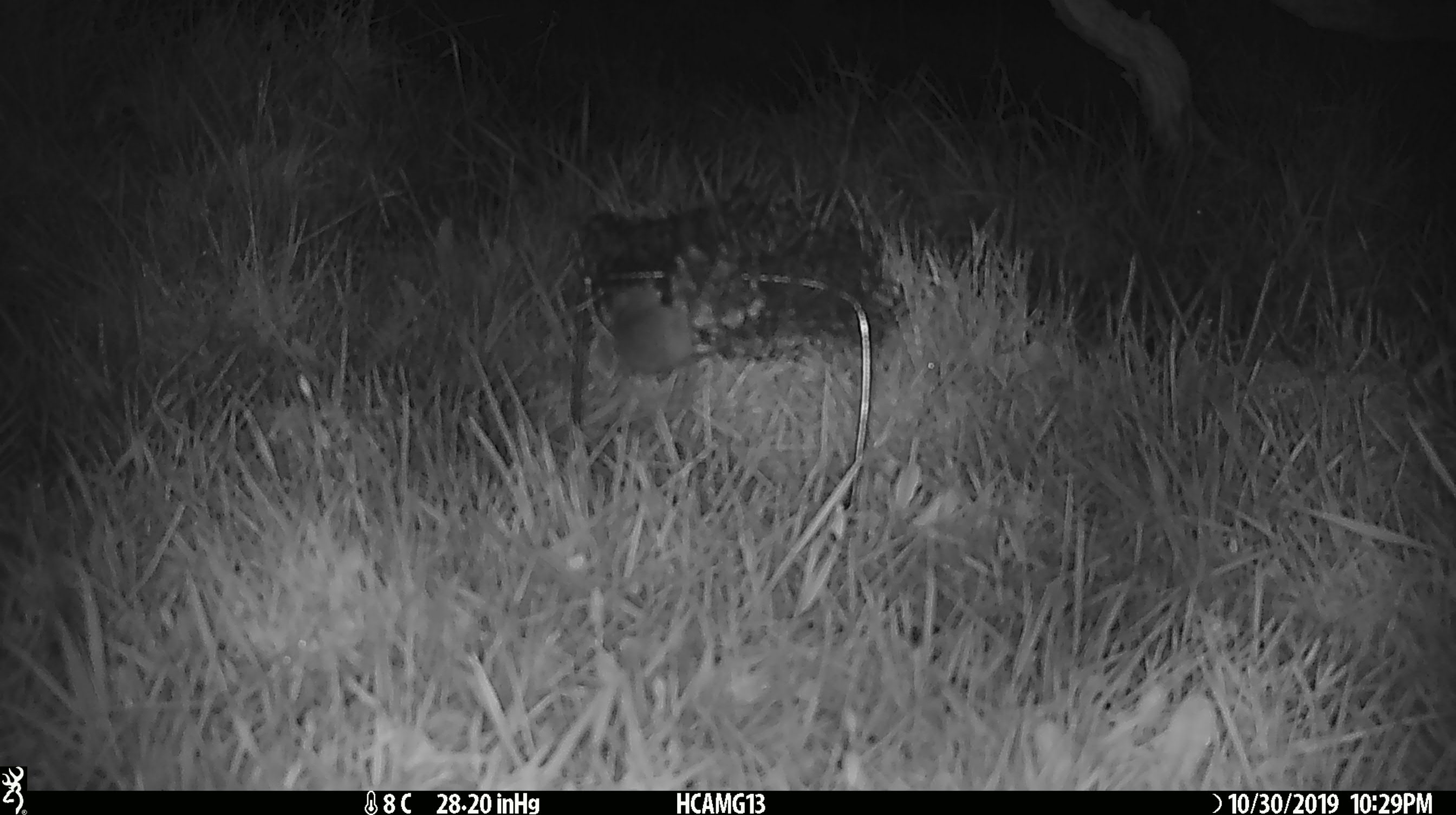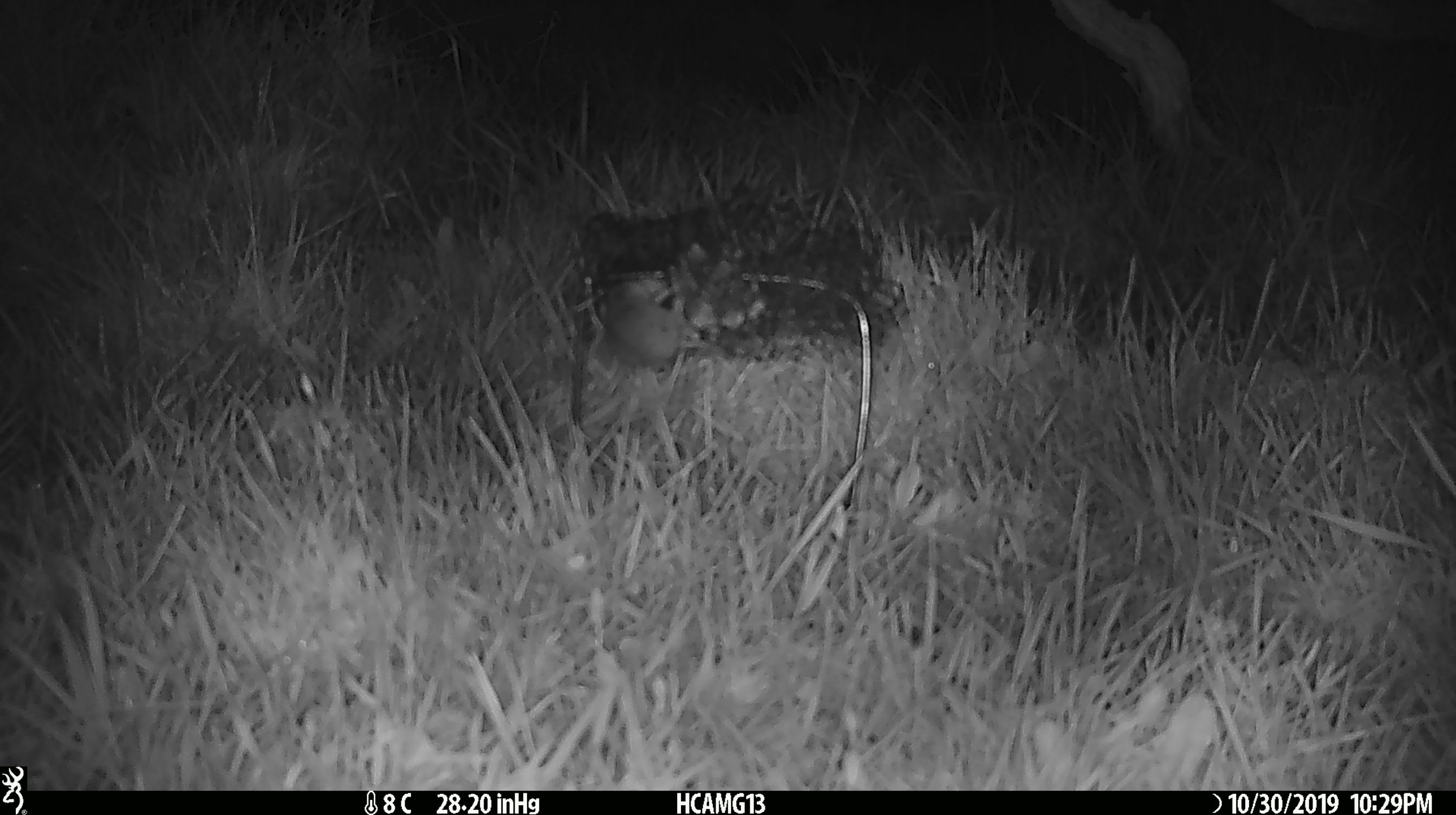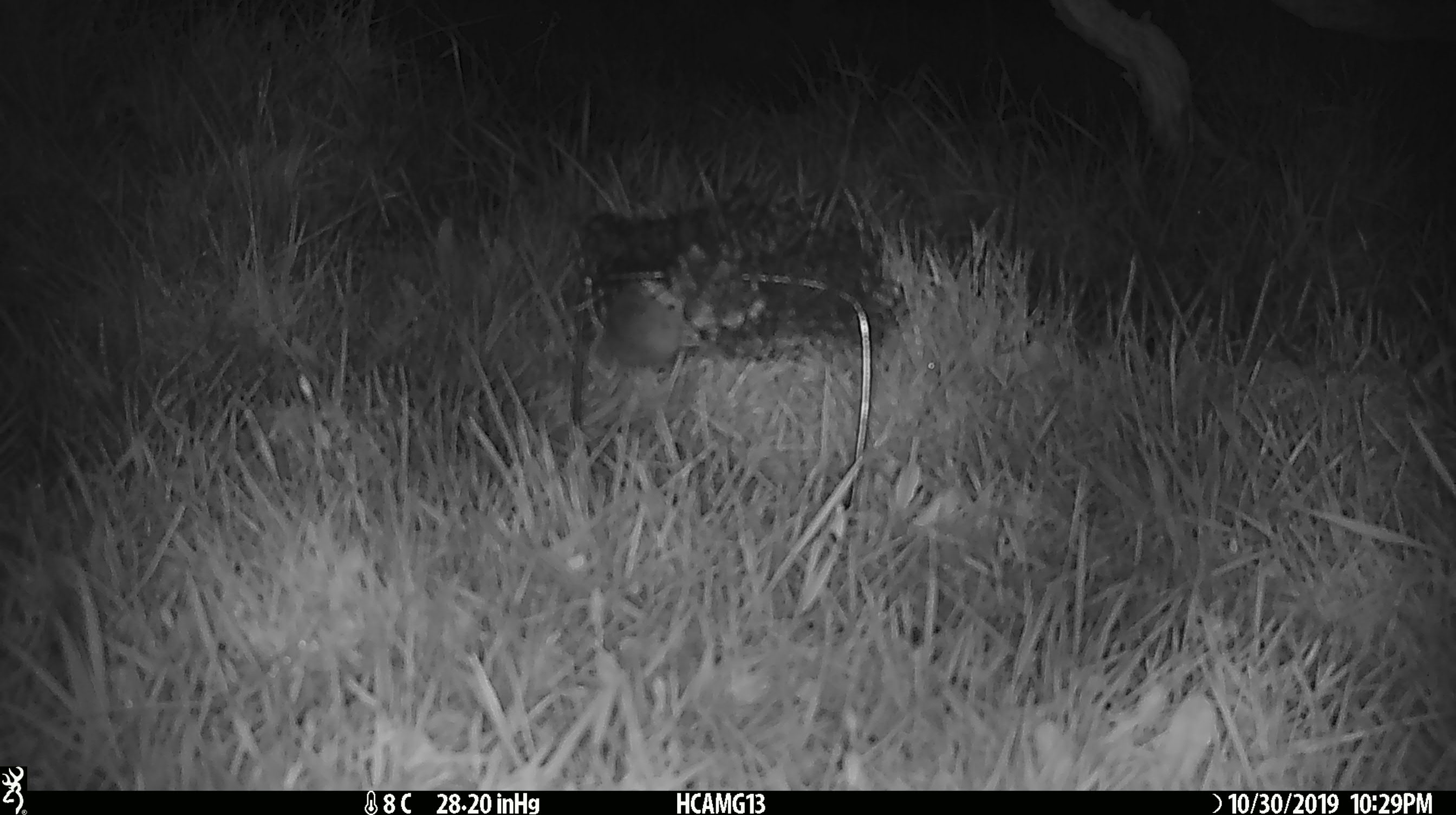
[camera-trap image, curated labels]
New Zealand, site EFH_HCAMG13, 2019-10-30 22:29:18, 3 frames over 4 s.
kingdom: Animalia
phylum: Chordata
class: Mammalia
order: Rodentia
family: Muridae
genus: Mus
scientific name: Mus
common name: mouse